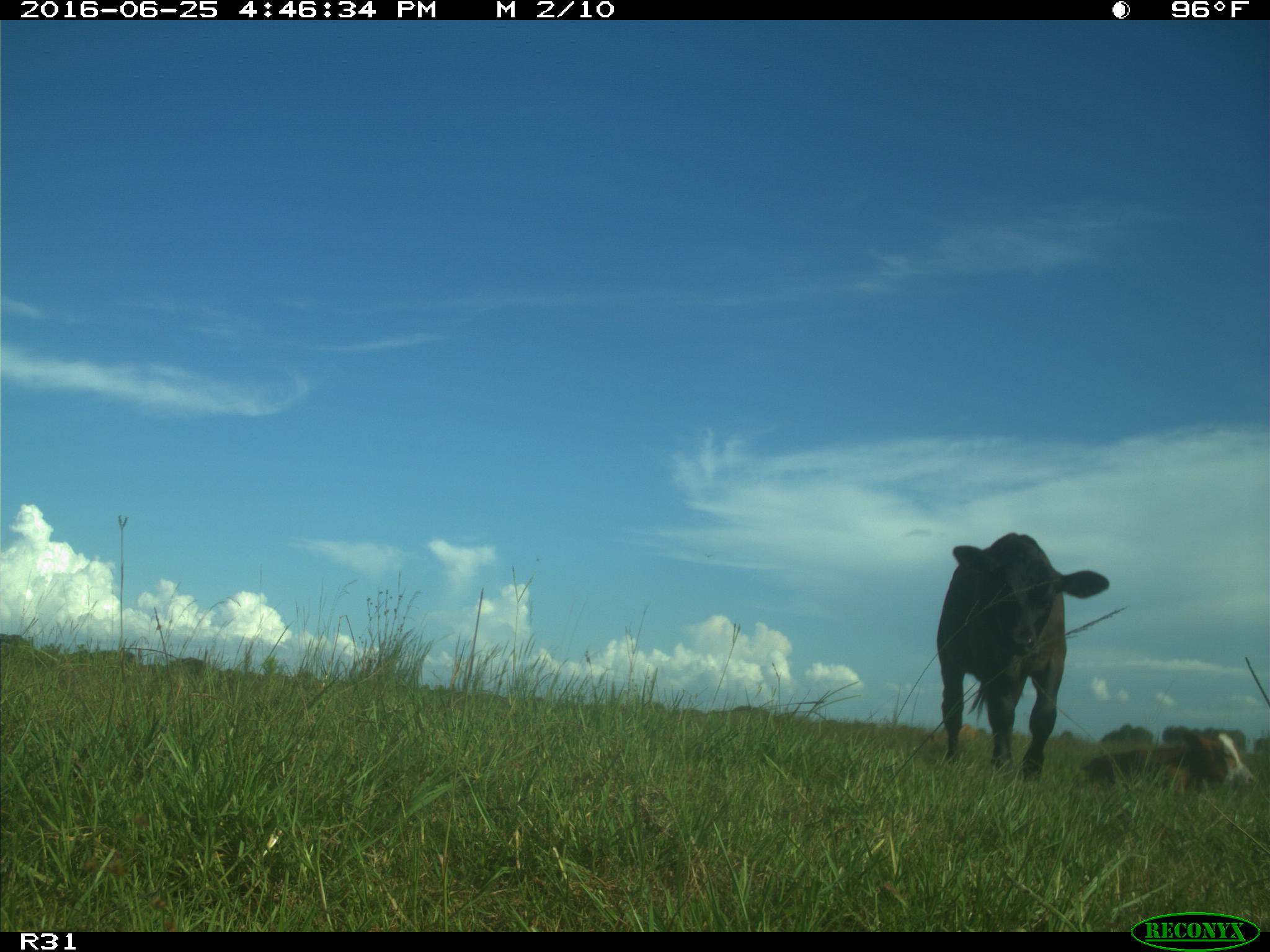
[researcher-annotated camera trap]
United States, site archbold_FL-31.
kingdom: Animalia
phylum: Chordata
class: Mammalia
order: Artiodactyla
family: Bovidae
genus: Bos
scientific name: Bos taurus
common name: domestic cow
Bos taurus (domestic cow).